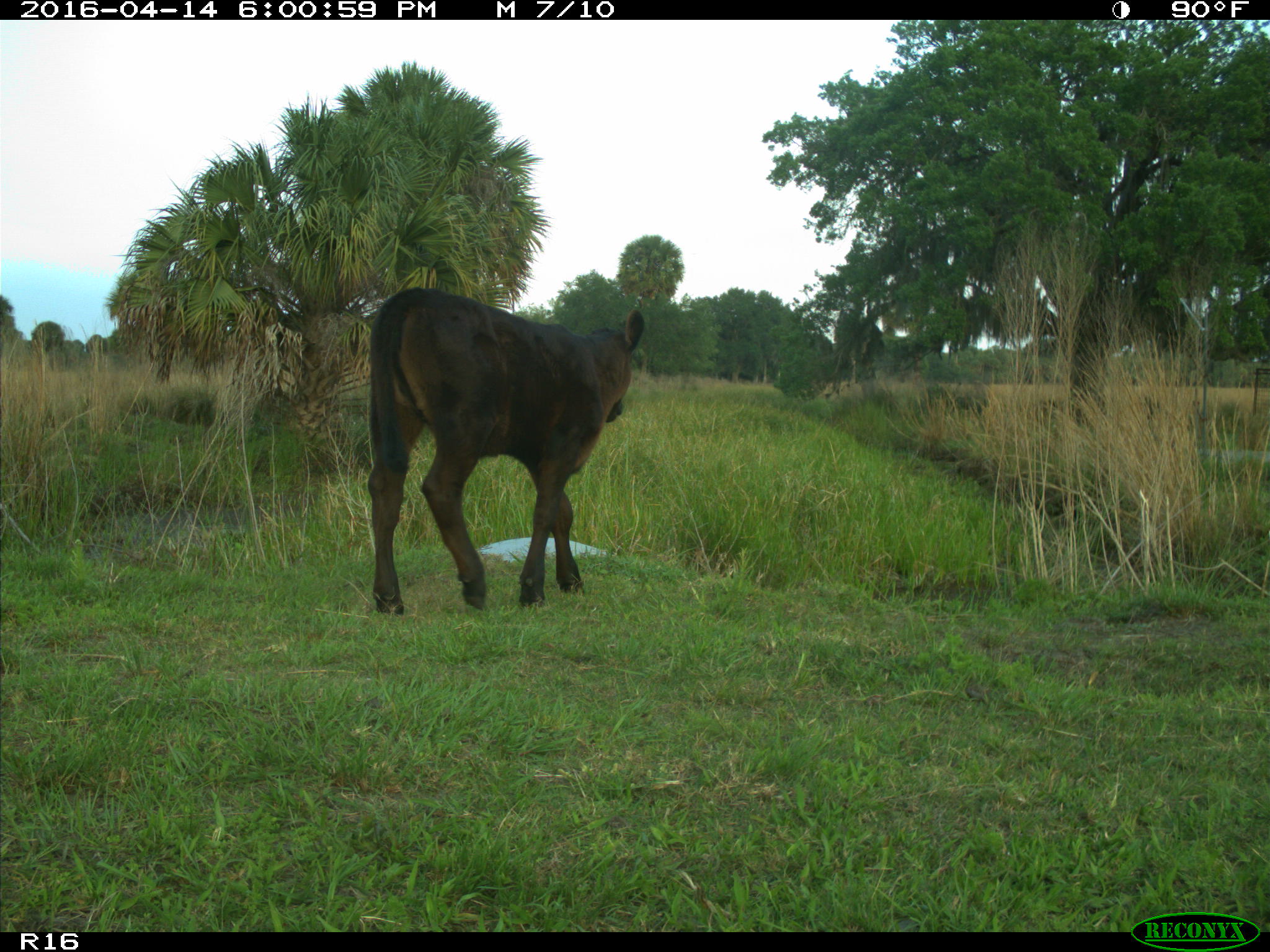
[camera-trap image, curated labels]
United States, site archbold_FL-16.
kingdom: Animalia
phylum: Chordata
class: Mammalia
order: Artiodactyla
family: Bovidae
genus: Bos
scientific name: Bos taurus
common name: domestic cow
Bos taurus (domestic cow).